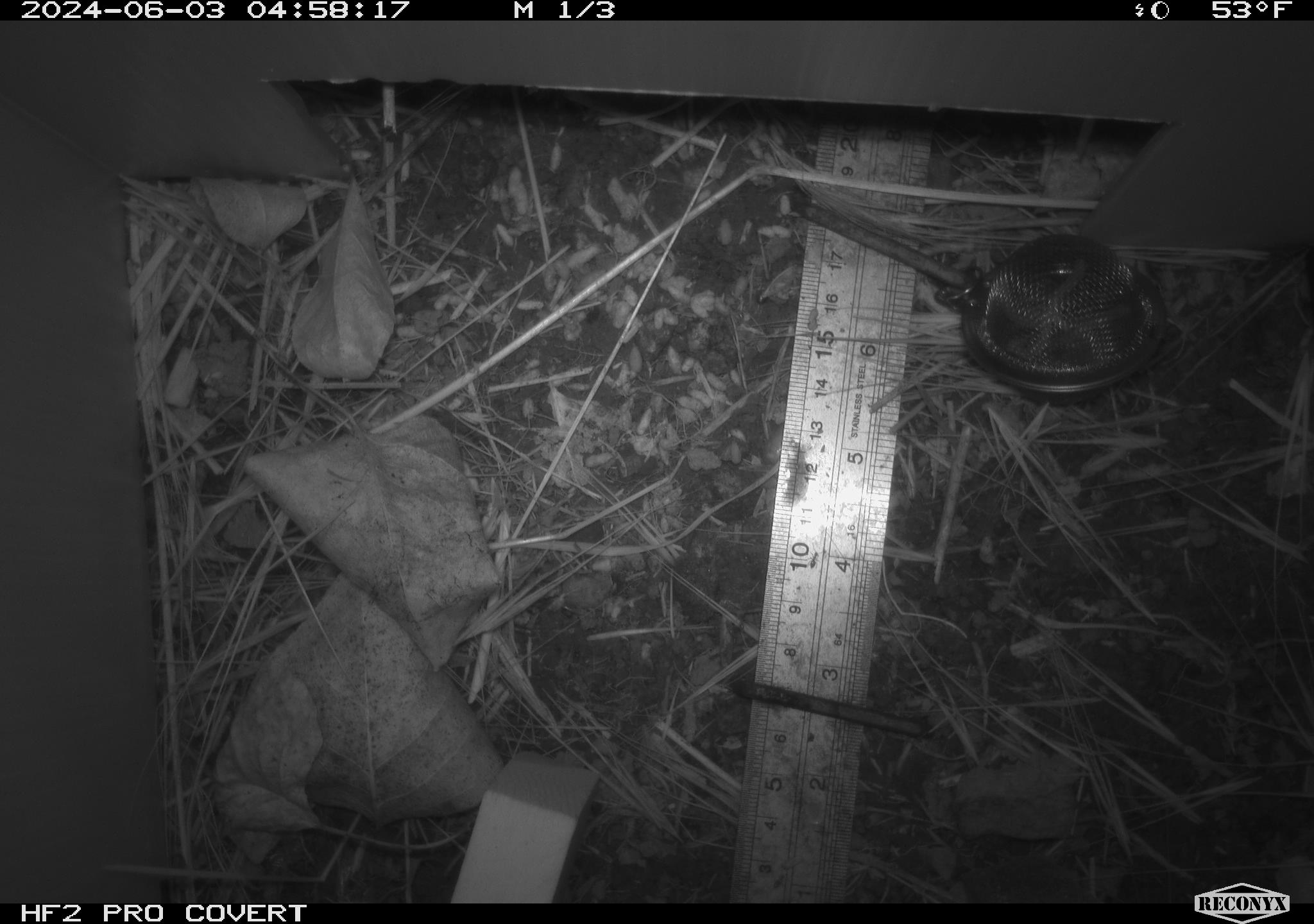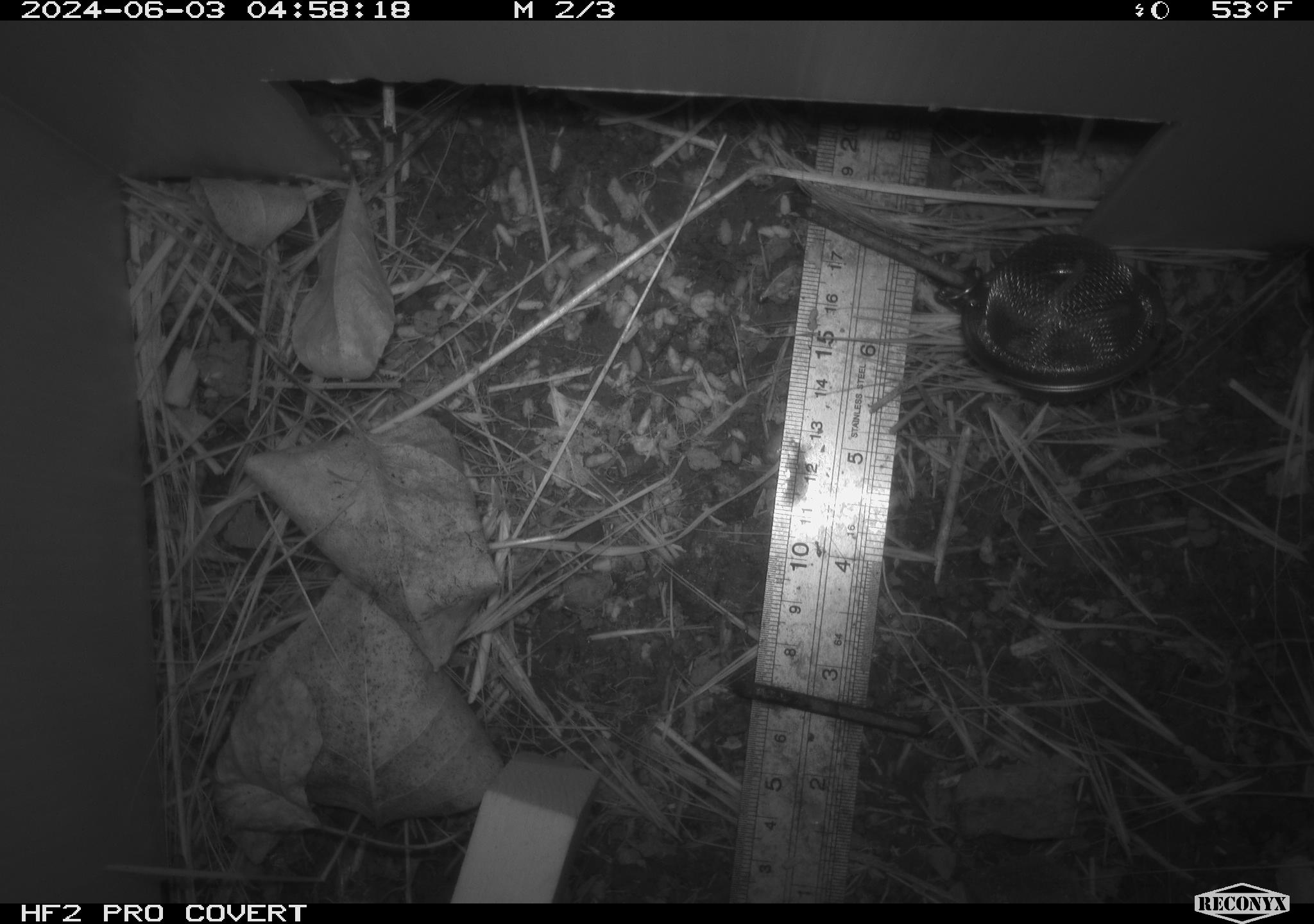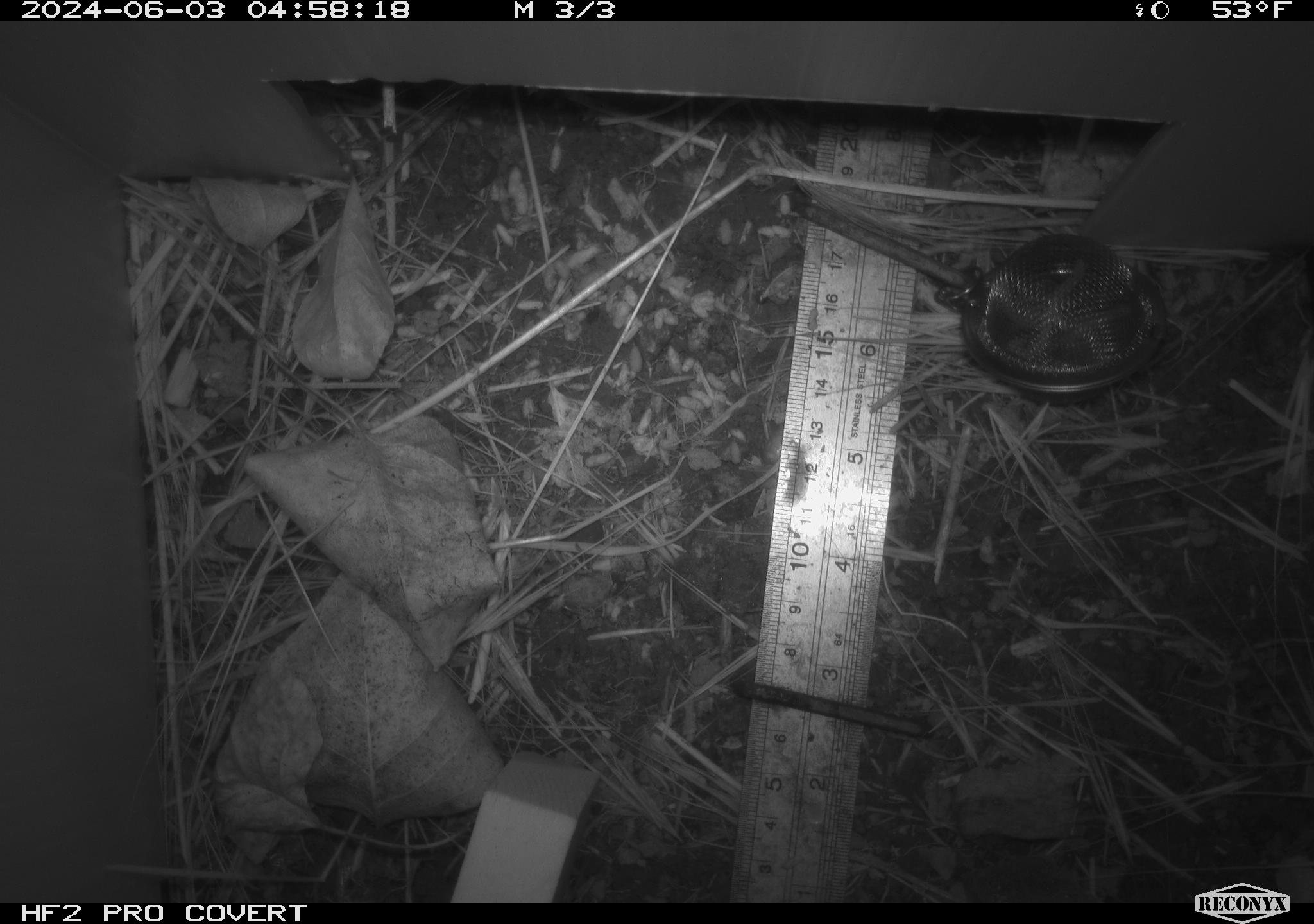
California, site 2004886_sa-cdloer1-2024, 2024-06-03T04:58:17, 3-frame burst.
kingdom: Animalia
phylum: Arthropoda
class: Insecta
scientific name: Insecta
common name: insect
Insect (Insecta).